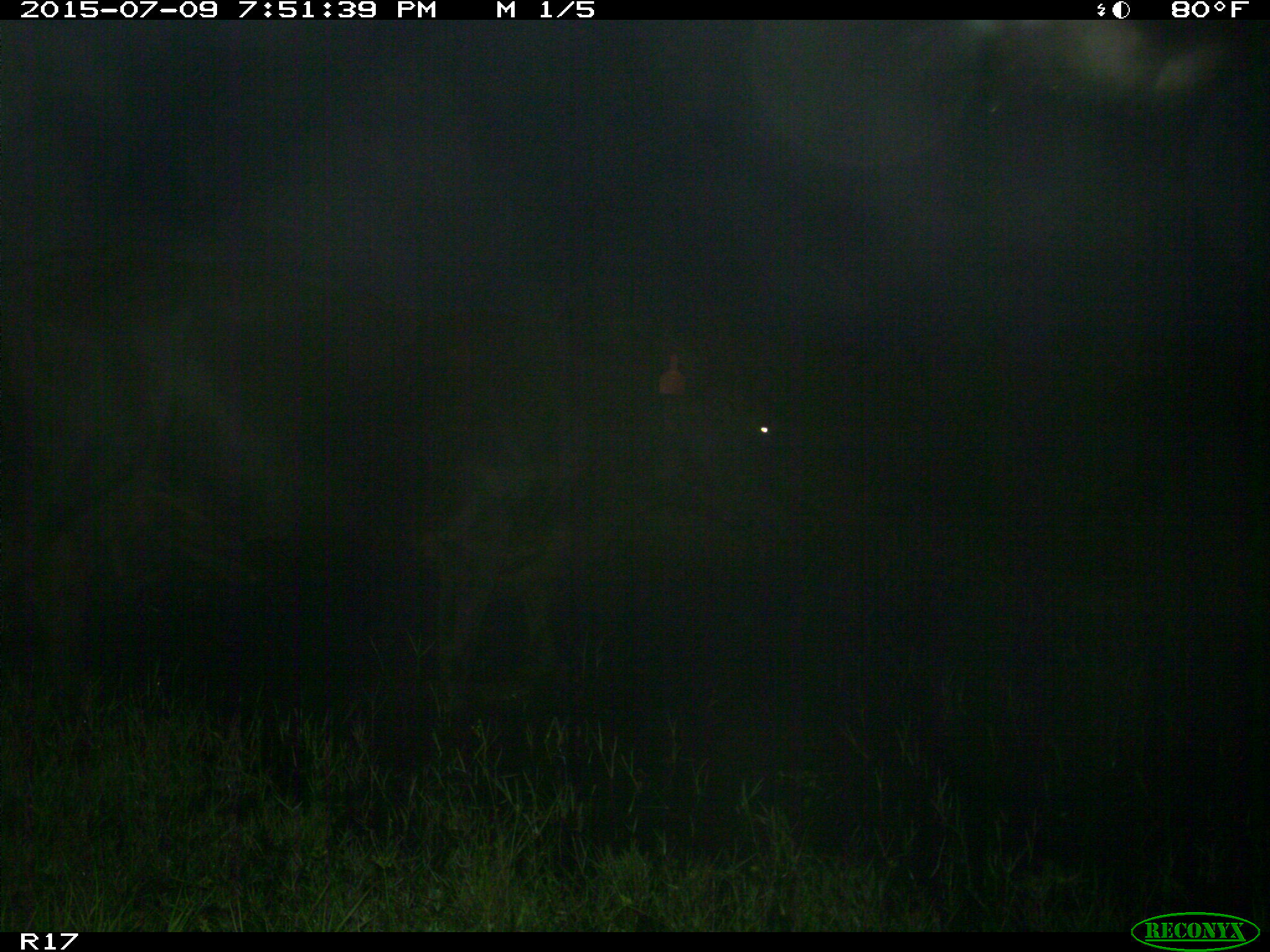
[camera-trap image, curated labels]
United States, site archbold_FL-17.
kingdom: Animalia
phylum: Chordata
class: Mammalia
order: Artiodactyla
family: Bovidae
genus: Bos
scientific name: Bos taurus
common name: domestic cow